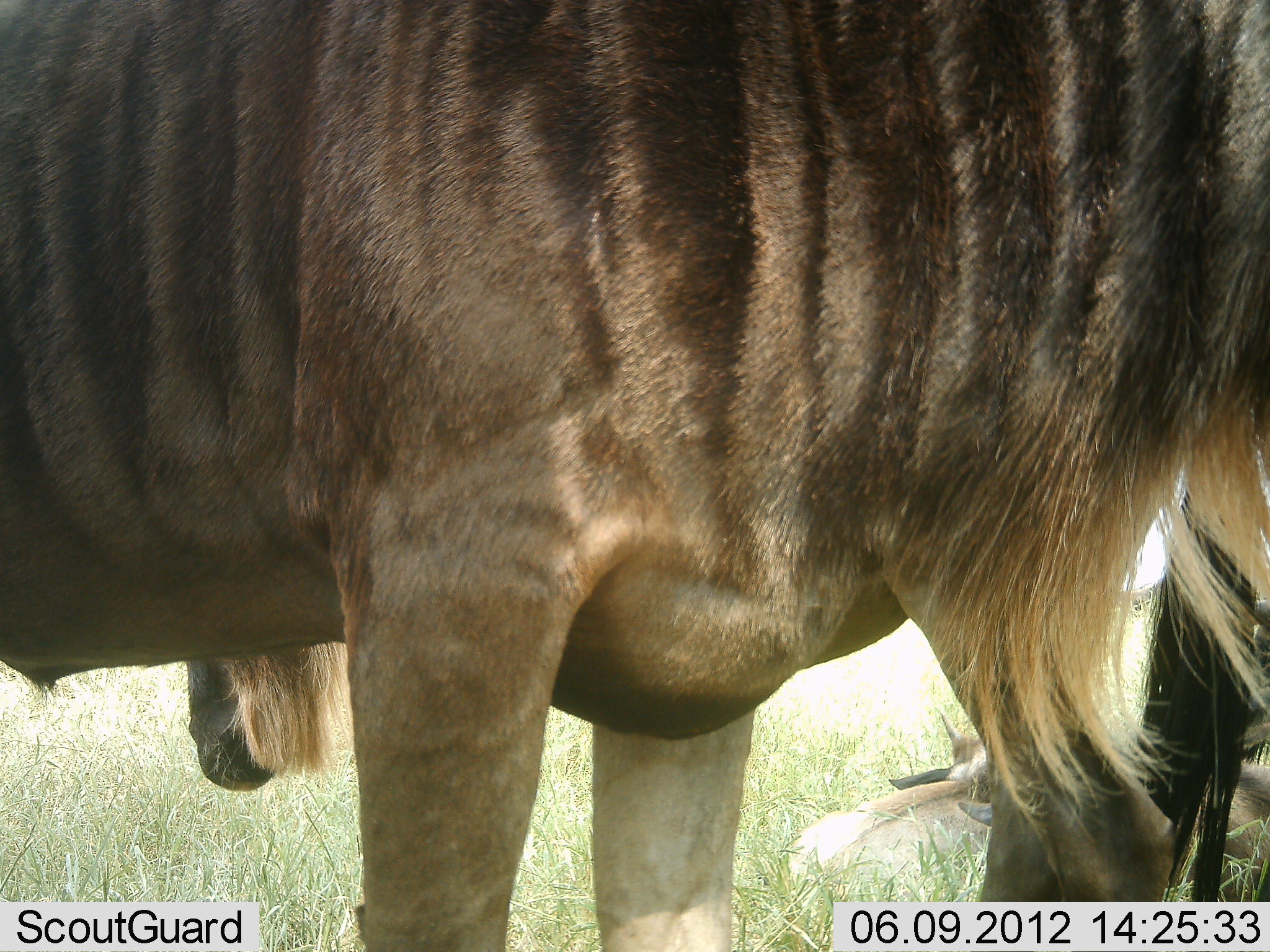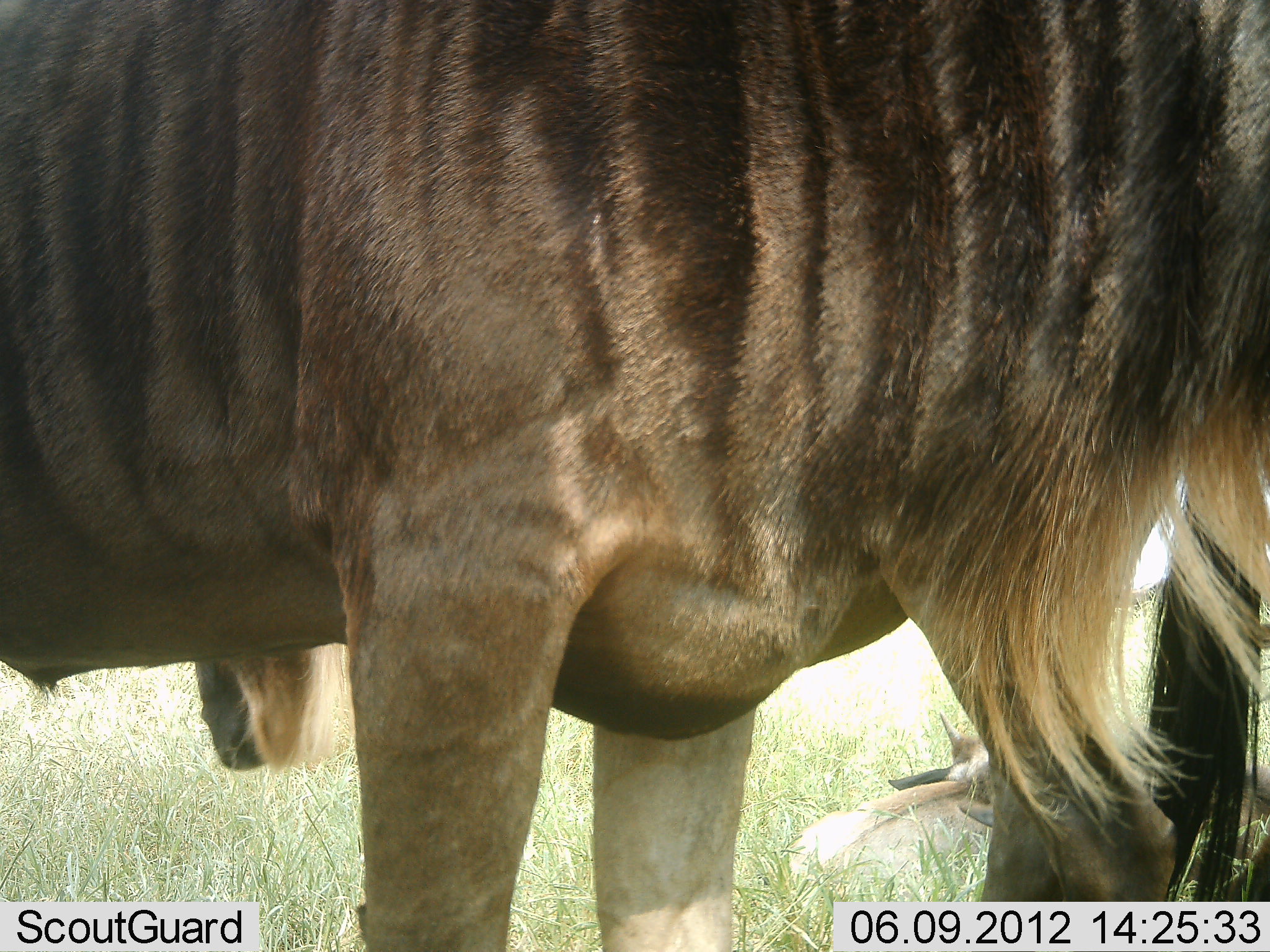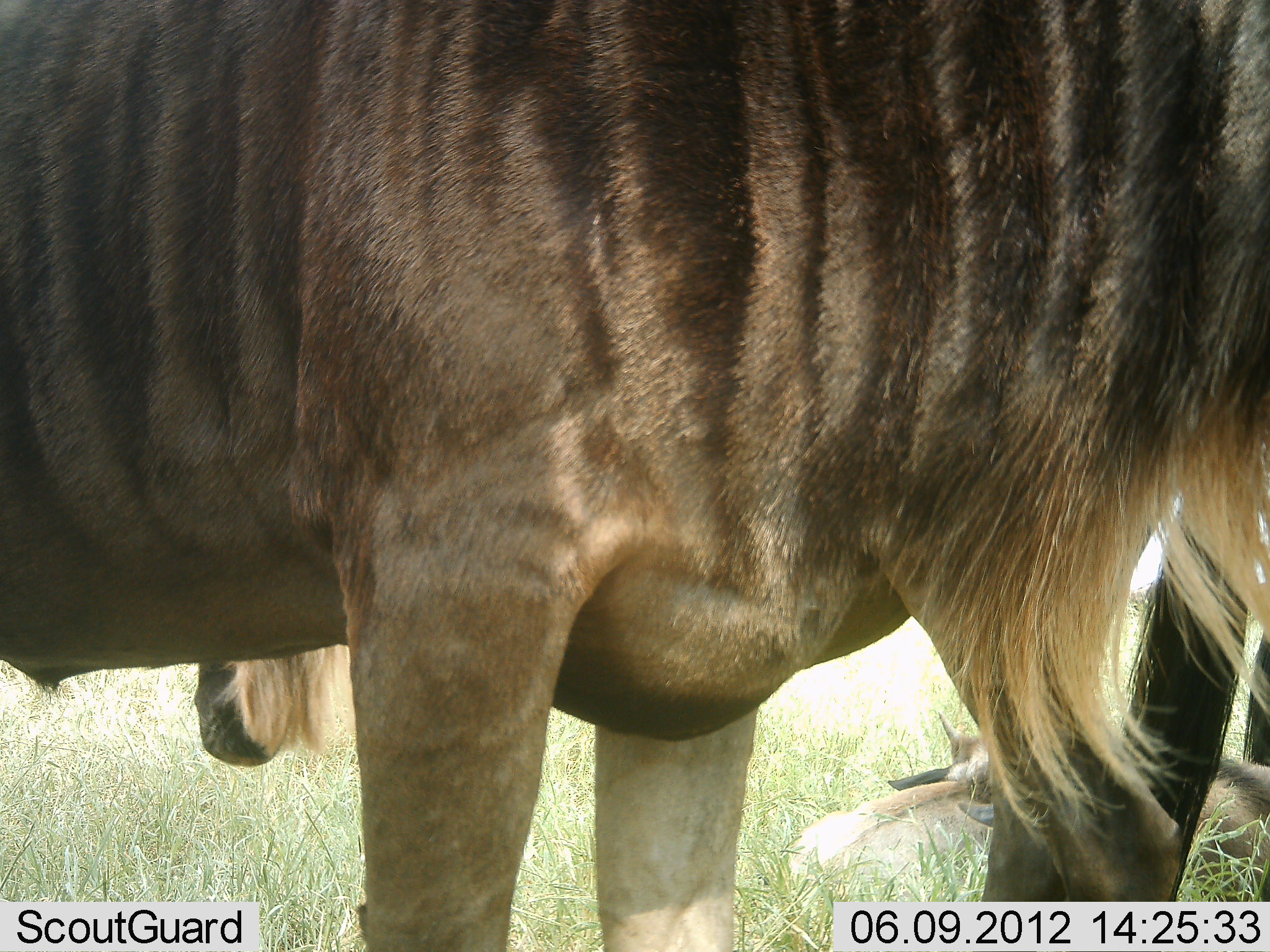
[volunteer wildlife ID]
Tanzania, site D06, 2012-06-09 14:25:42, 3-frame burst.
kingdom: Animalia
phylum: Chordata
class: Mammalia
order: Artiodactyla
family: Bovidae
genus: Connochaetes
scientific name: Connochaetes taurinus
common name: blue wildebeest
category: wildebeest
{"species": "wildebeest (blue wildebeest) (Connochaetes taurinus)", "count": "3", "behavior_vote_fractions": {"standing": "100%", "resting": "60%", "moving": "0%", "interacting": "0%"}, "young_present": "10%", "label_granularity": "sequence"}